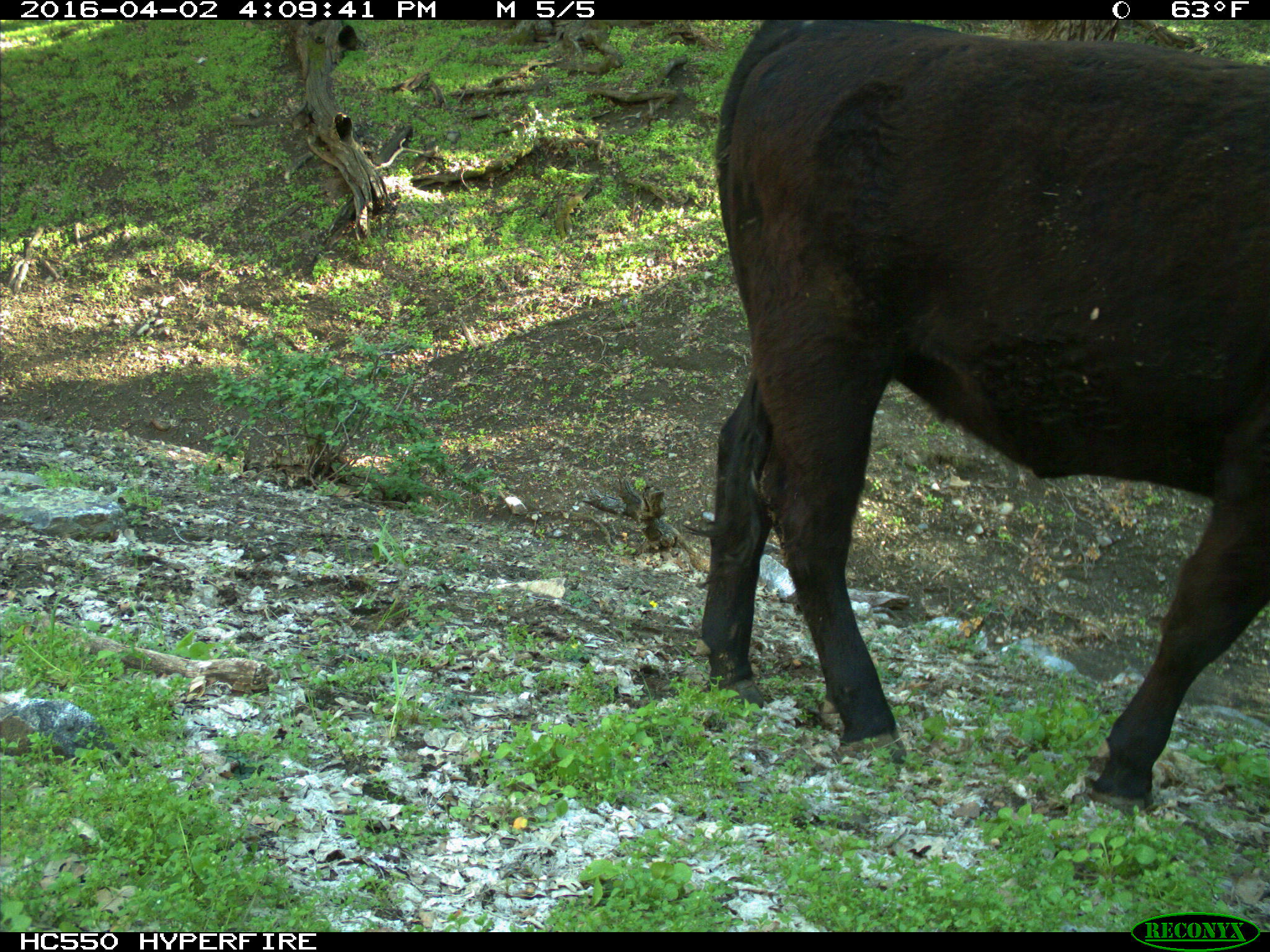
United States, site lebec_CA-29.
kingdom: Animalia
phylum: Chordata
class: Mammalia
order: Artiodactyla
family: Bovidae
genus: Bos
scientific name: Bos taurus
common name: domestic cow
Bos taurus (domestic cow).